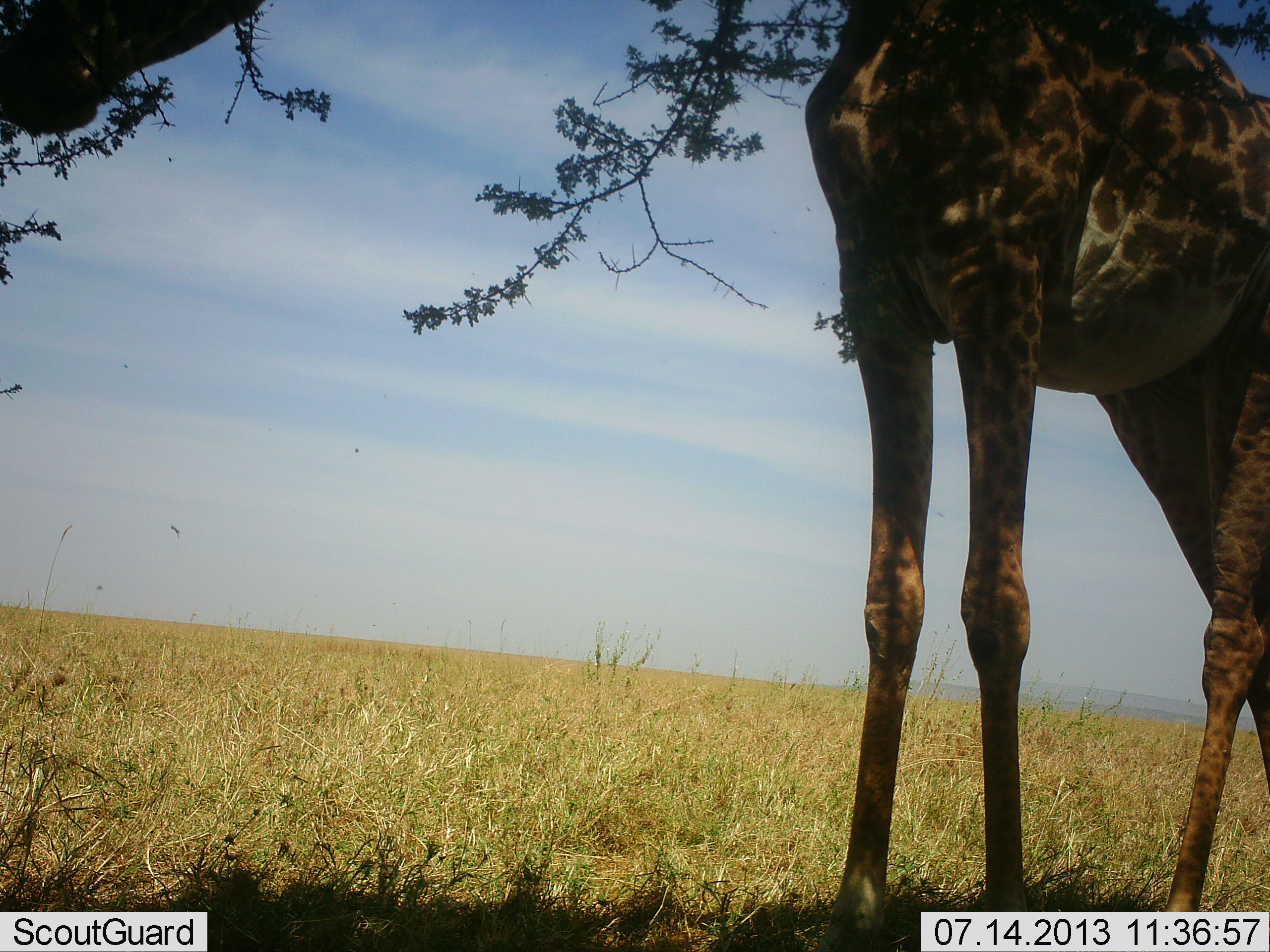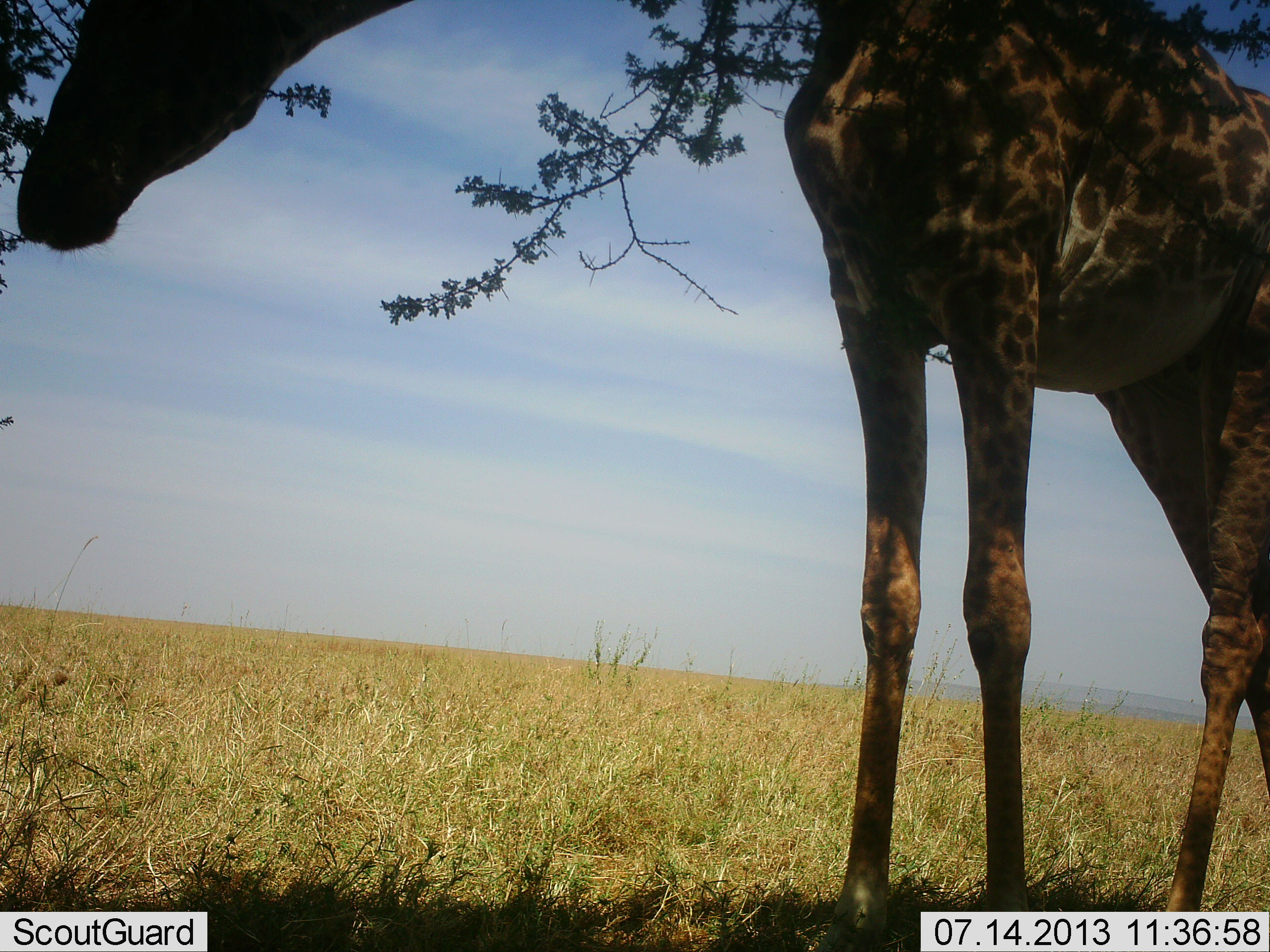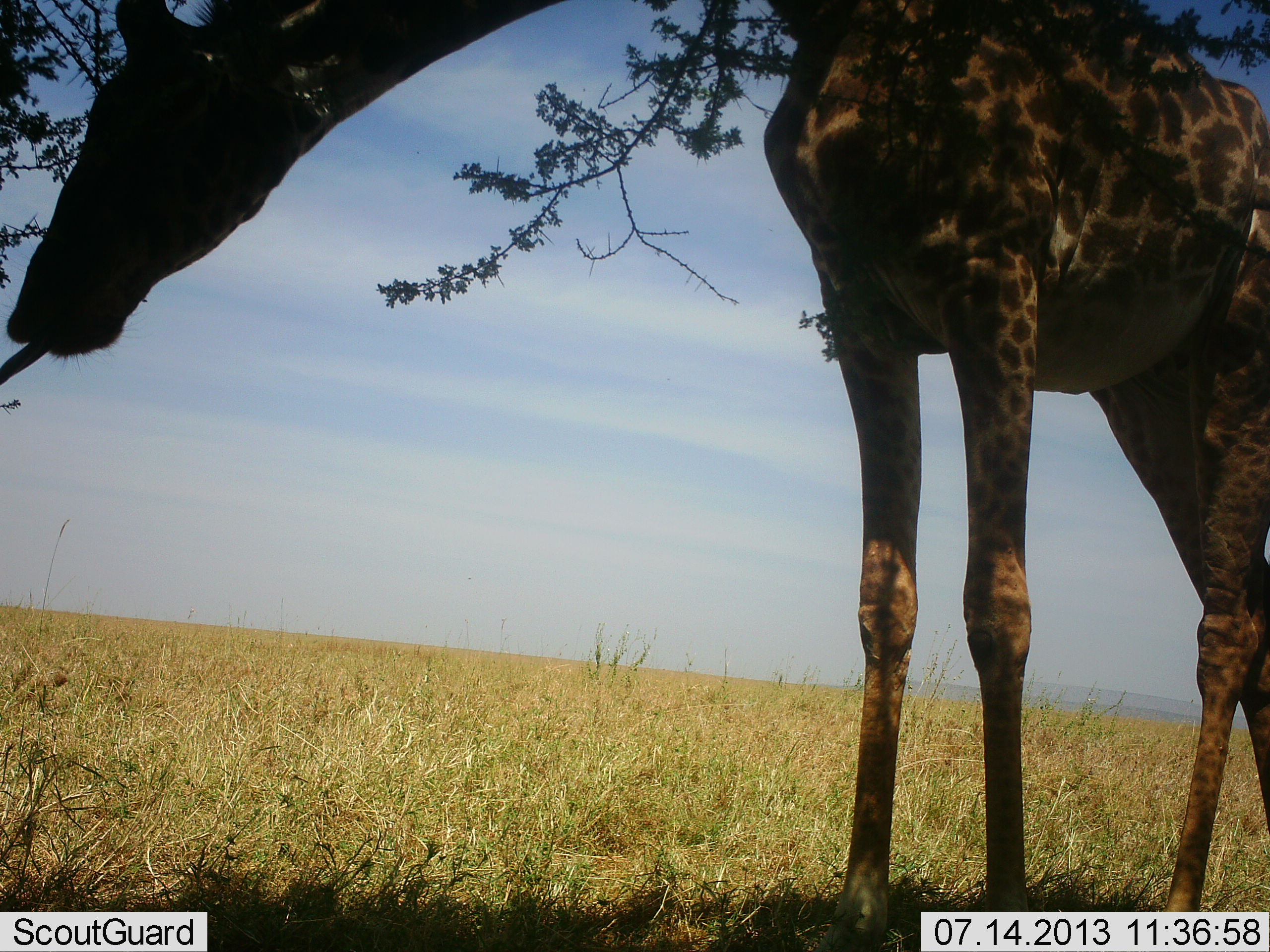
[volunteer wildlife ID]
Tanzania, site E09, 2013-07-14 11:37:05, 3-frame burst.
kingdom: Animalia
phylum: Chordata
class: Mammalia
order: Artiodactyla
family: Giraffidae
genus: Giraffa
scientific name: Giraffa camelopardalis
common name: giraffe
Giraffe (Giraffa camelopardalis), count 1. Behavior (volunteer vote fractions): standing 40%, resting 0%, moving 0%, interacting 0%. Young present (vote fraction): 0%. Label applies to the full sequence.